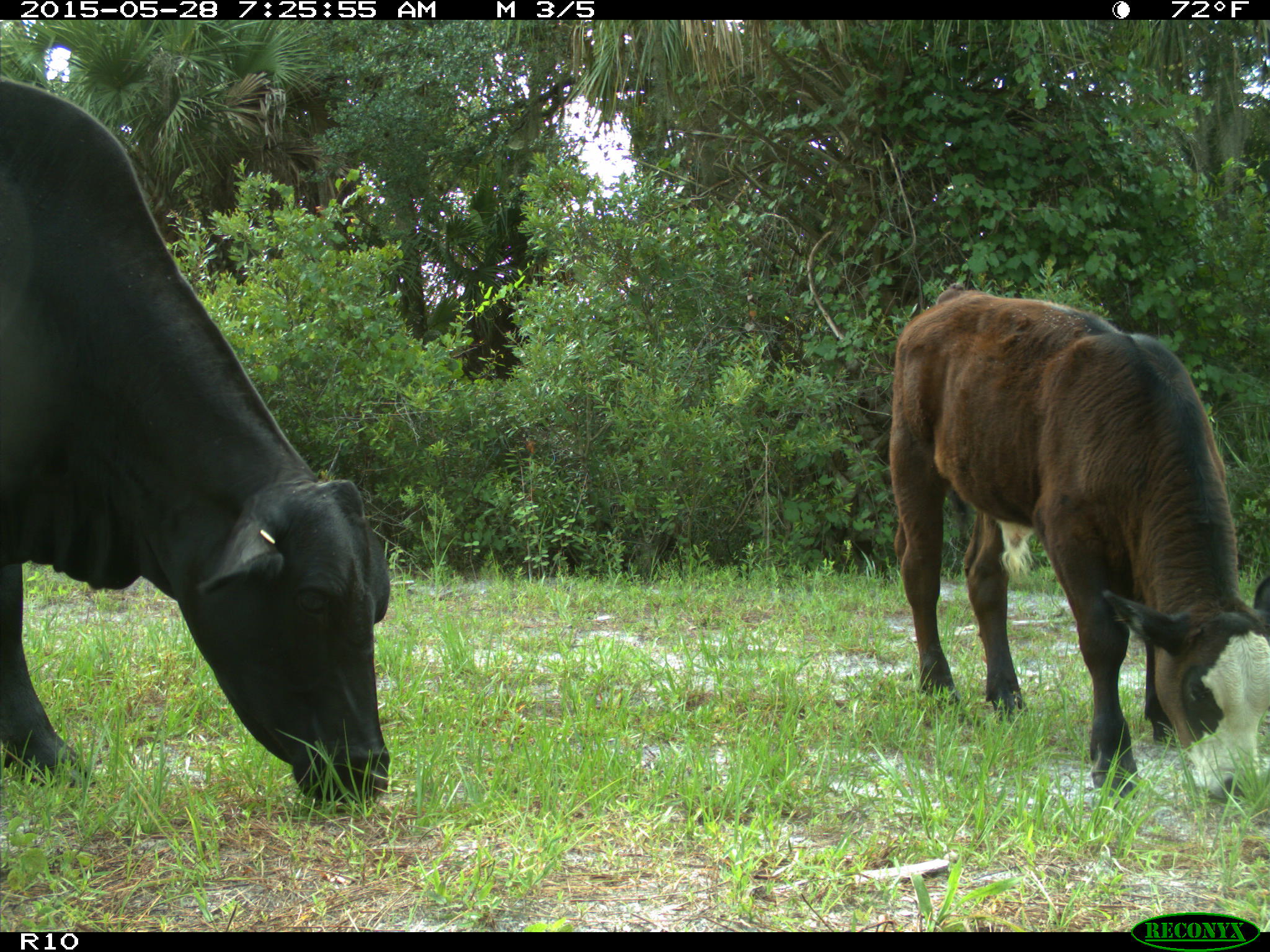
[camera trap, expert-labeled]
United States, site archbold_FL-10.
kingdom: Animalia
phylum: Chordata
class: Mammalia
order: Artiodactyla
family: Bovidae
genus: Bos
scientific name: Bos taurus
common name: domestic cow